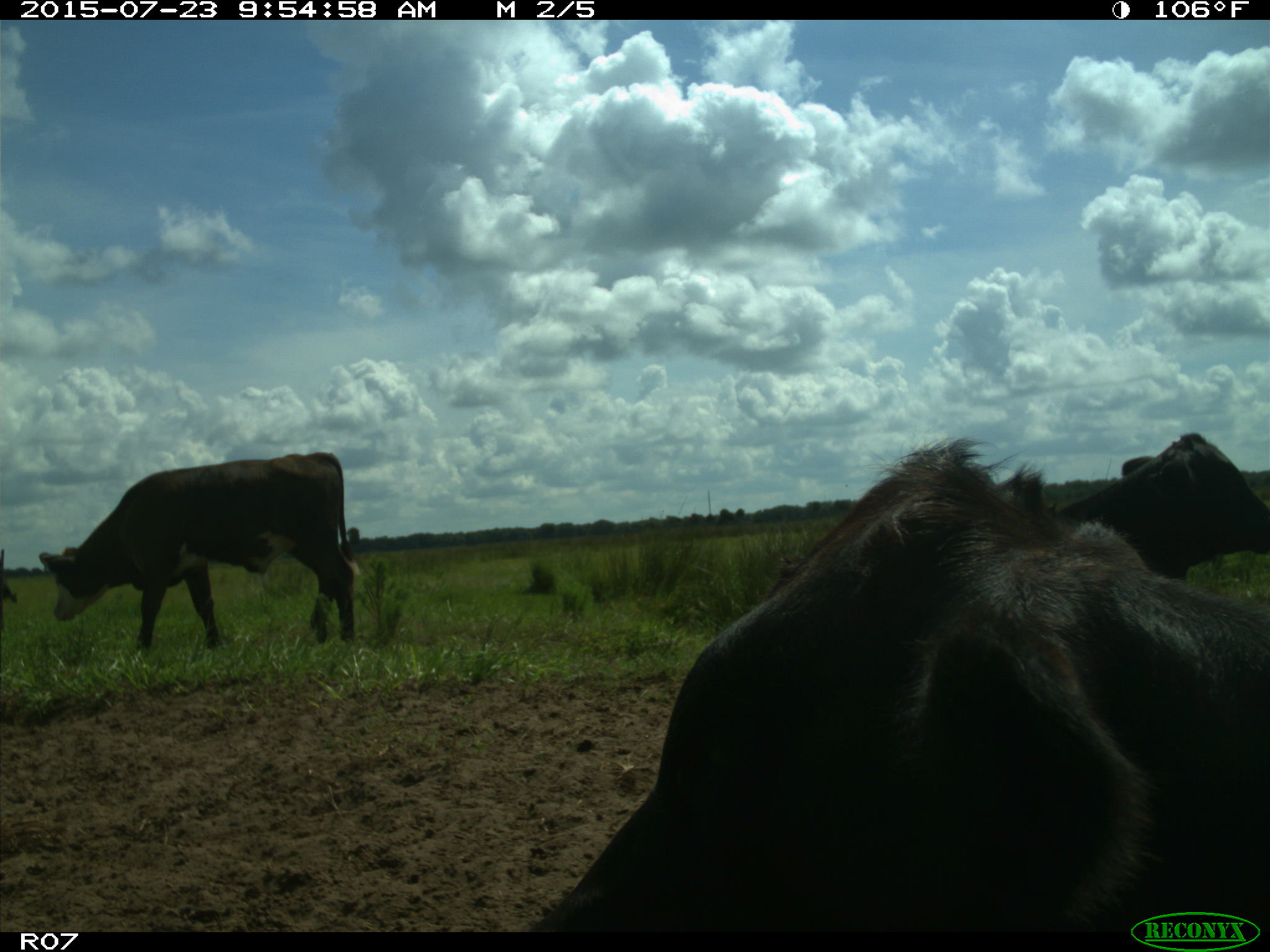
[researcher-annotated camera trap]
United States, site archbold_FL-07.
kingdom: Animalia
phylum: Chordata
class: Mammalia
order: Artiodactyla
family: Bovidae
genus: Bos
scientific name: Bos taurus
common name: domestic cow